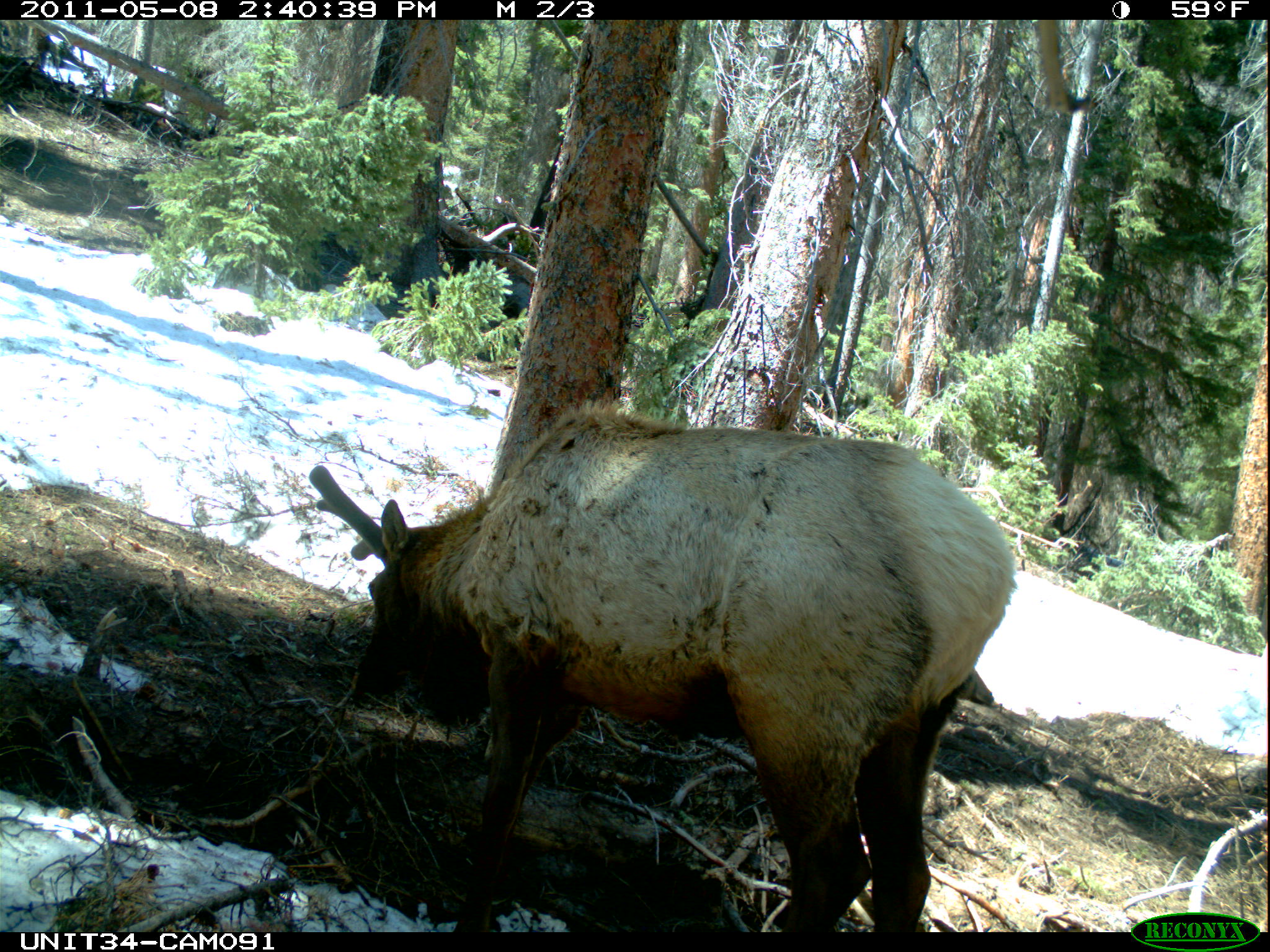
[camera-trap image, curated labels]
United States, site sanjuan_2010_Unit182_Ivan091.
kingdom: Animalia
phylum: Chordata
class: Mammalia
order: Artiodactyla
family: Cervidae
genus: Cervus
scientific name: Cervus elaphus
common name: red deer